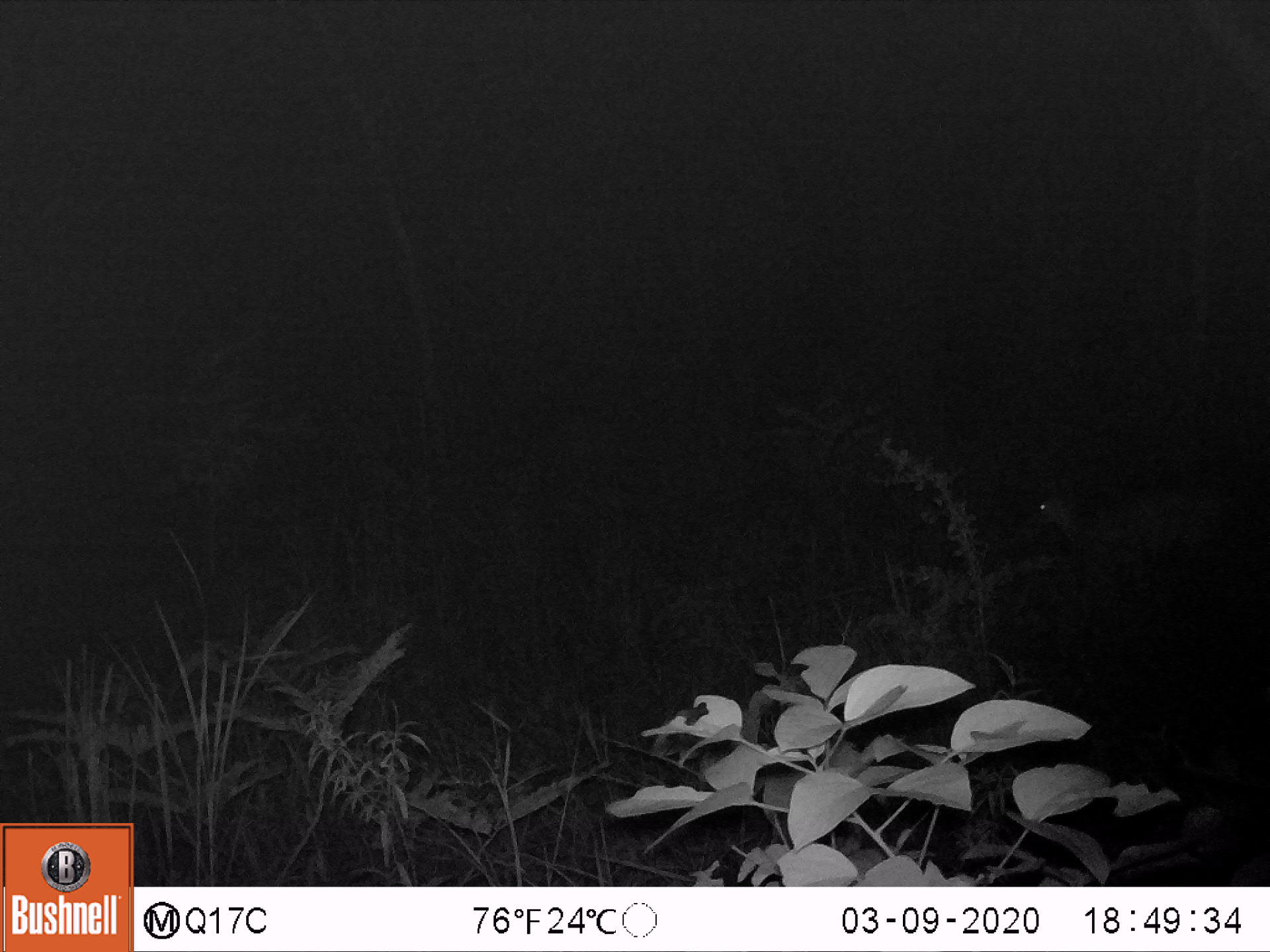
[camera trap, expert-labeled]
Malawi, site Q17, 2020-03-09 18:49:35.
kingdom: Animalia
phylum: Chordata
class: Mammalia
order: Artiodactyla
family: Bovidae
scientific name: Antilopinae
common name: small antelope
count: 1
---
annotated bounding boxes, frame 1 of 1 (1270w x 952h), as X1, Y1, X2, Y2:
small antelope: 1011, 459, 1237, 638